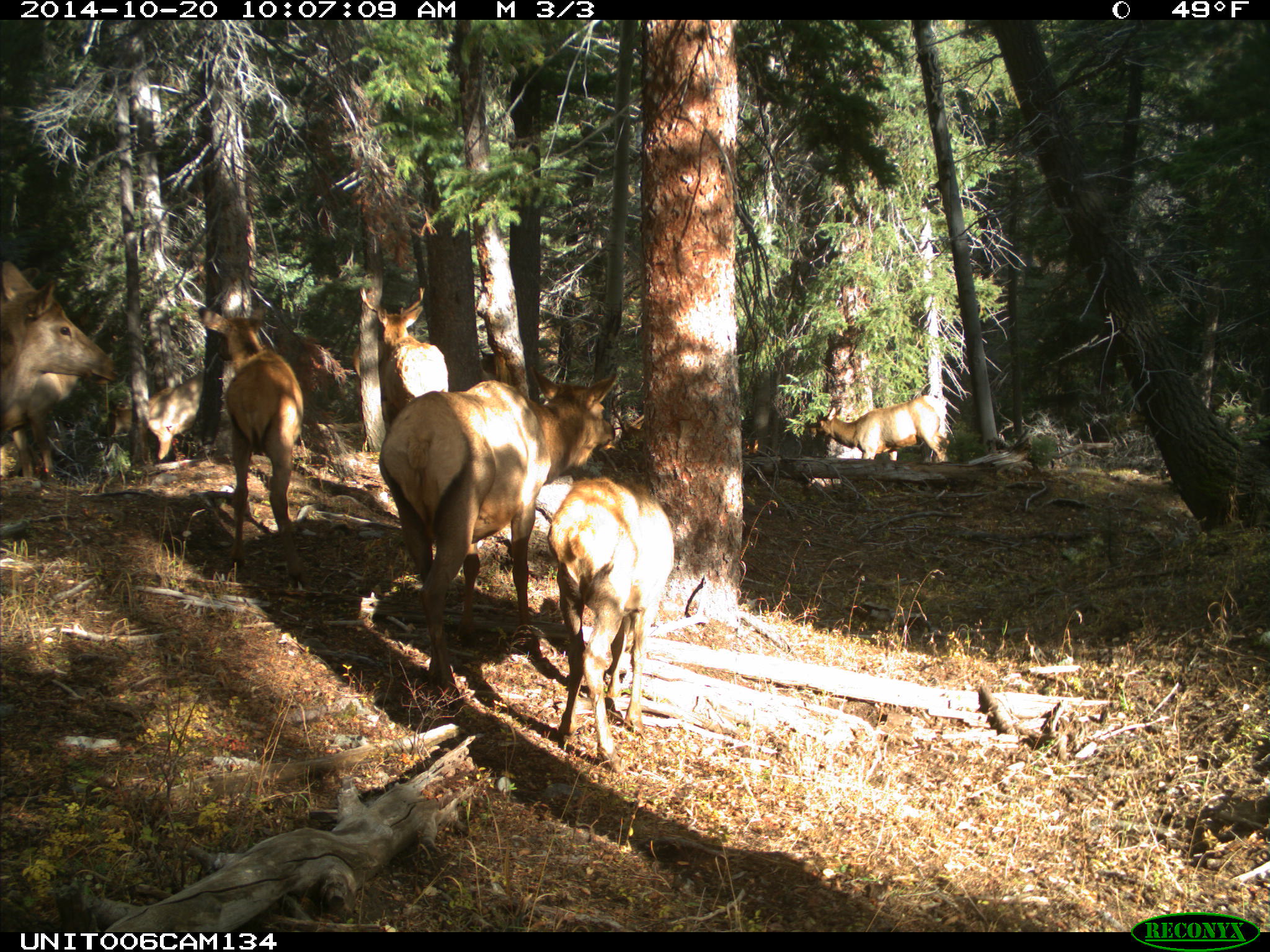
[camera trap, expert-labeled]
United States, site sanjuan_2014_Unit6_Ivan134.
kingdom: Animalia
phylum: Chordata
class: Mammalia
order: Artiodactyla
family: Cervidae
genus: Cervus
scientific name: Cervus elaphus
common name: red deer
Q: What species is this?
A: Cervus elaphus (red deer).